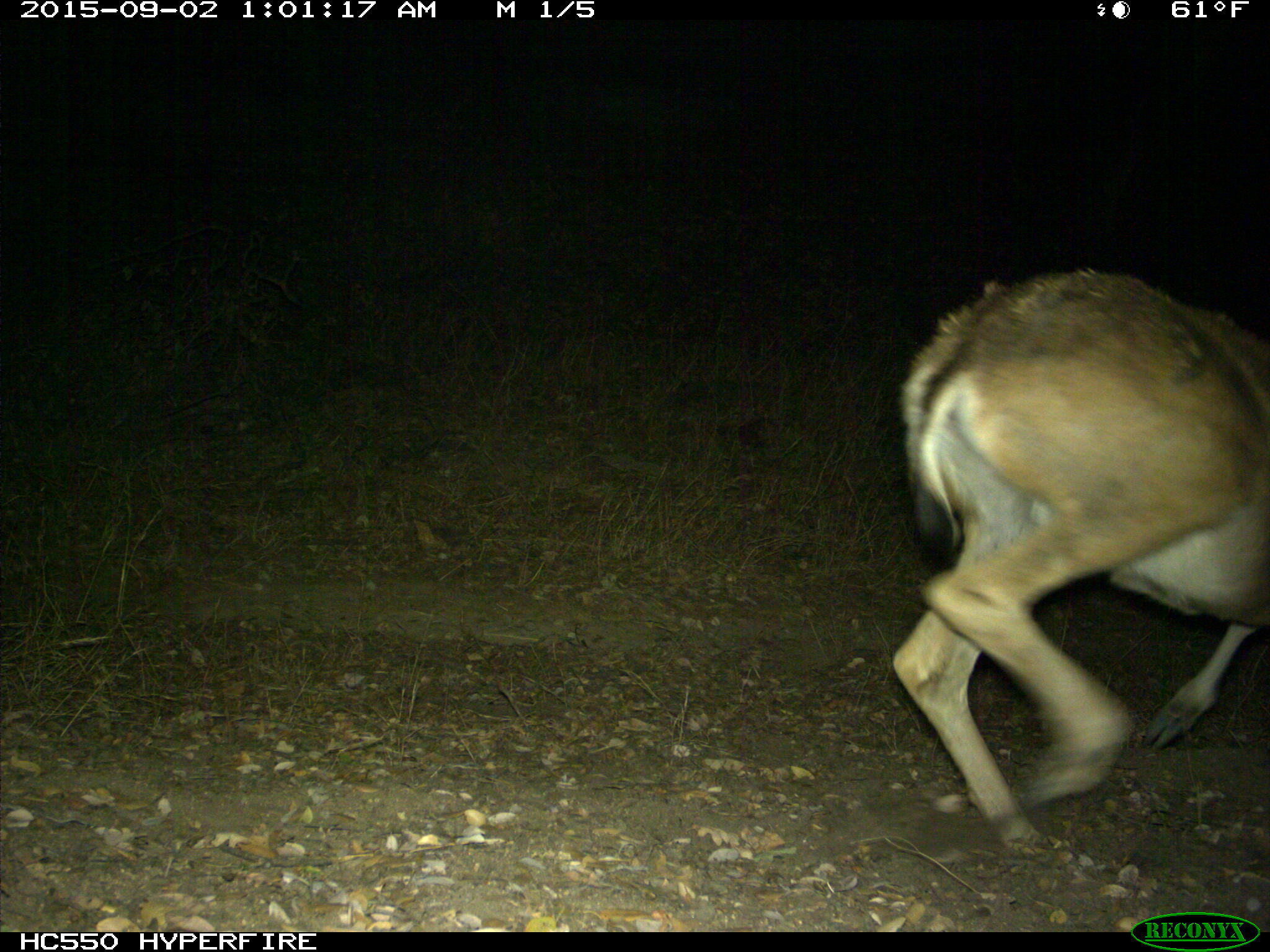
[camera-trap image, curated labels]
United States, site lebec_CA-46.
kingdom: Animalia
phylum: Chordata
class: Mammalia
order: Artiodactyla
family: Cervidae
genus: Odocoileus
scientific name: Odocoileus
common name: deer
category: unidentified deer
Unidentified deer (deer) (Odocoileus).